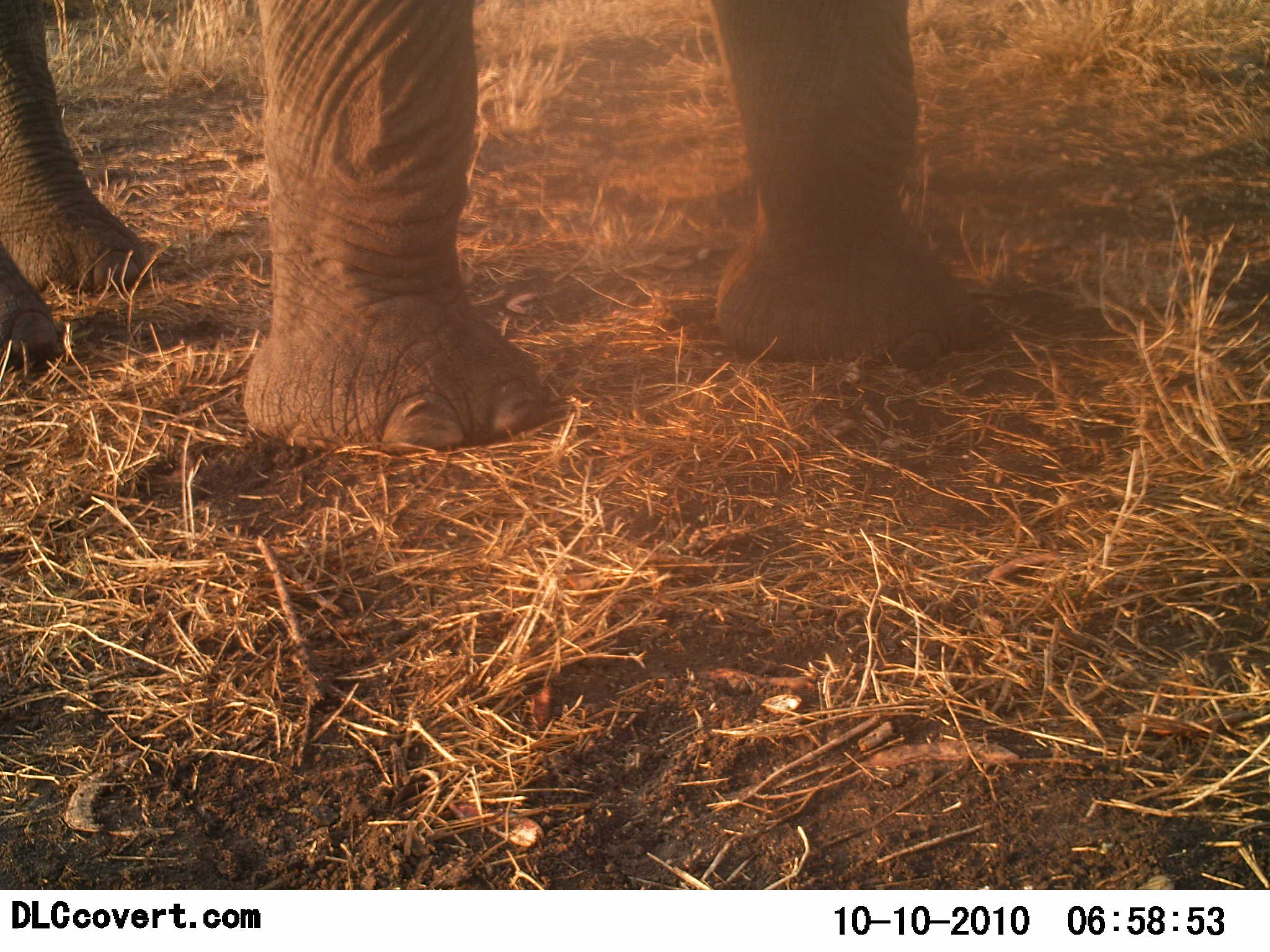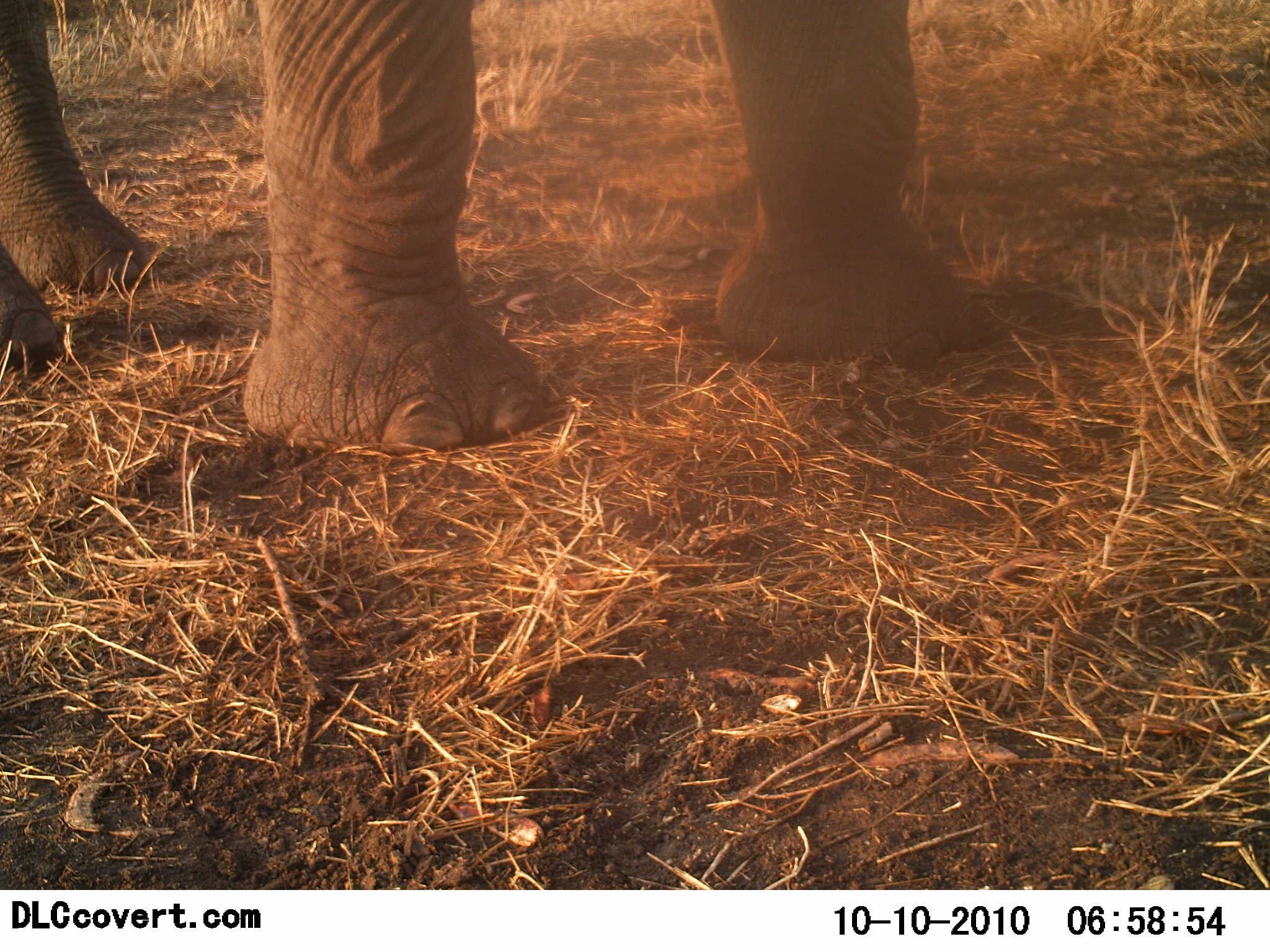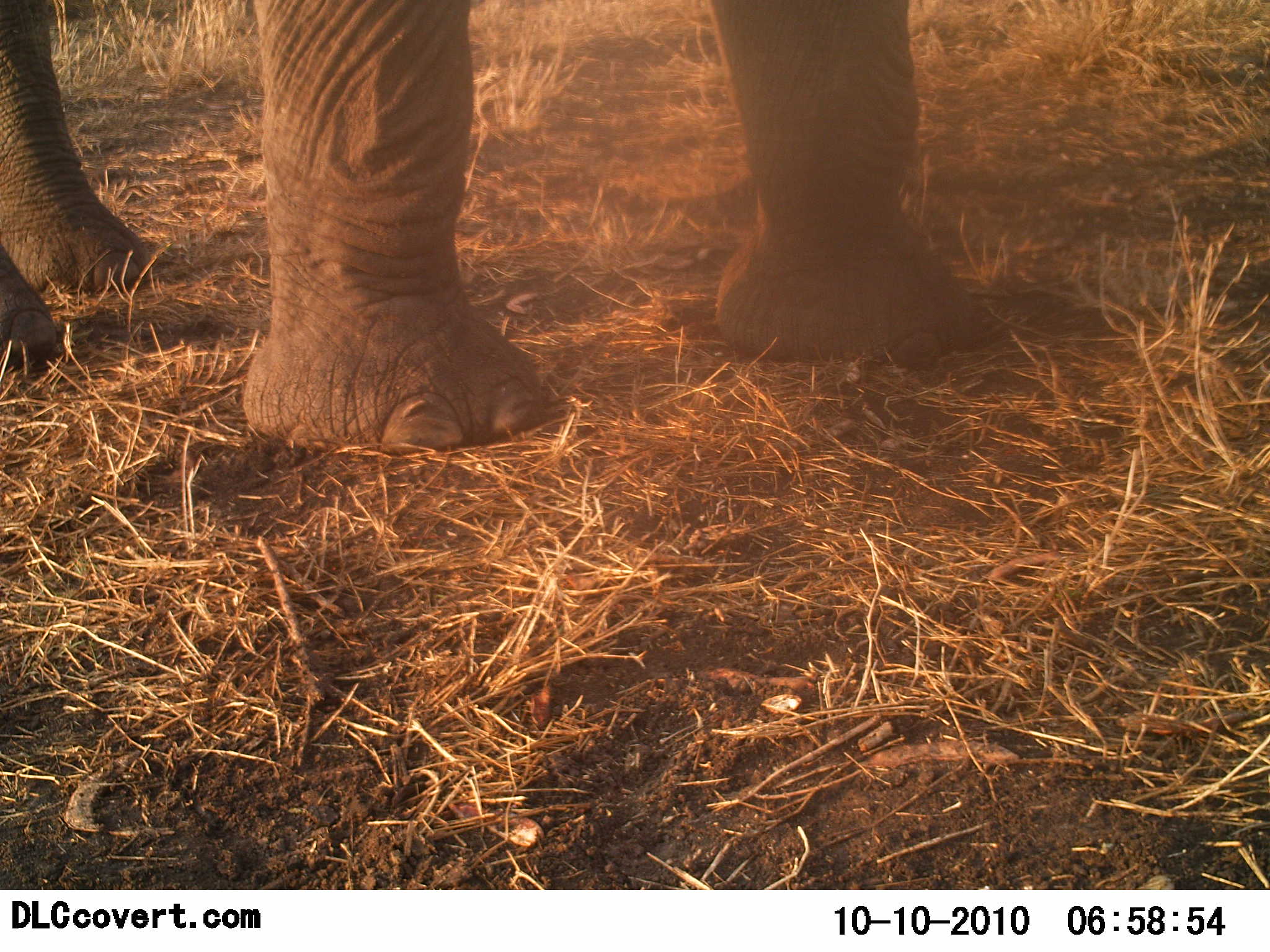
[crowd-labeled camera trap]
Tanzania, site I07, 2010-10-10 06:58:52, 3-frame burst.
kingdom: Animalia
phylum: Chordata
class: Mammalia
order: Proboscidea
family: Elephantidae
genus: Loxodonta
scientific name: Loxodonta africana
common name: african bush elephant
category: elephant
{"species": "elephant (african bush elephant) (Loxodonta africana)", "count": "1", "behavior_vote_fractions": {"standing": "100%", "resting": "0%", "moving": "0%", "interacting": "0%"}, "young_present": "0%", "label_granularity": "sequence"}